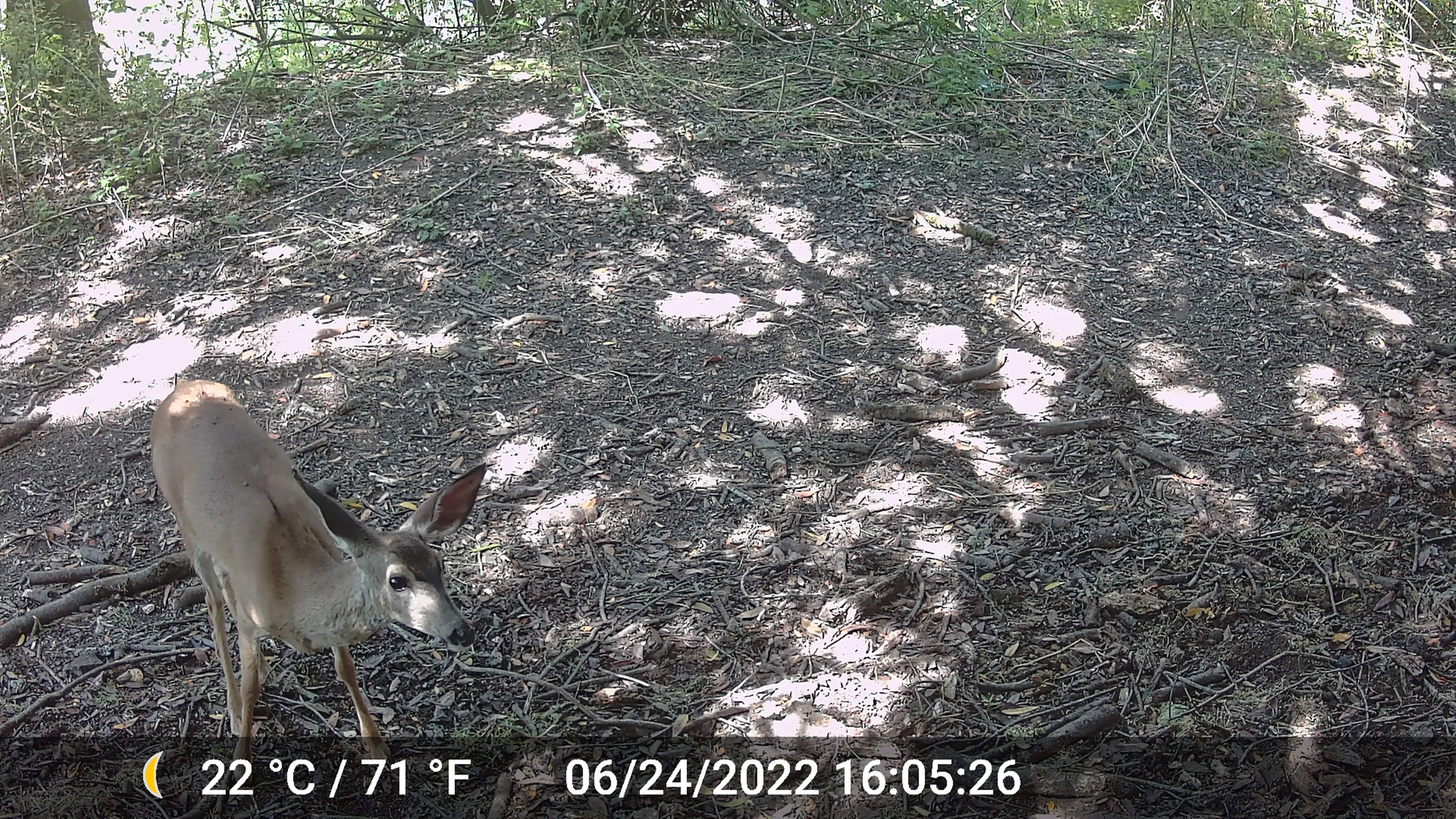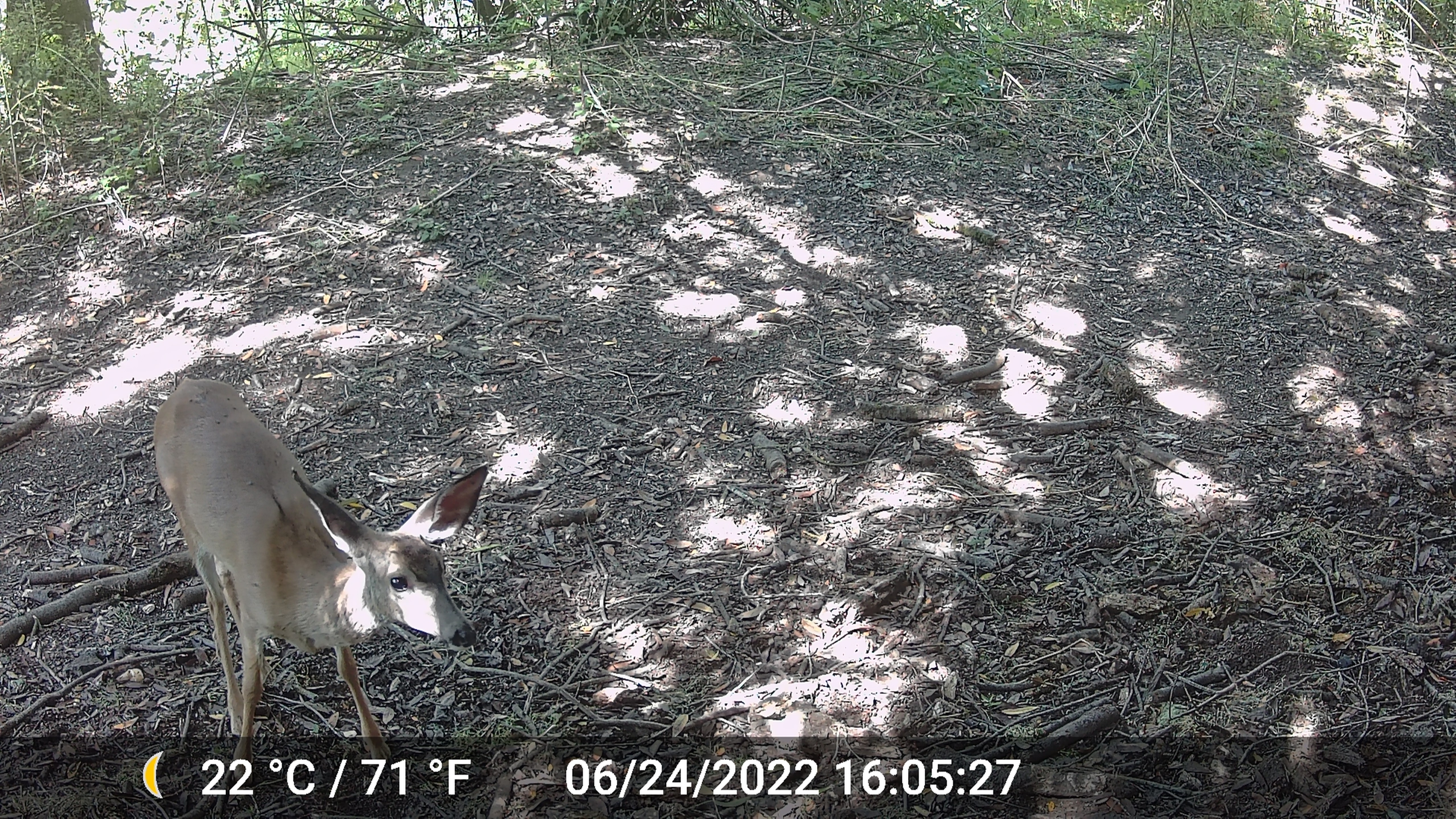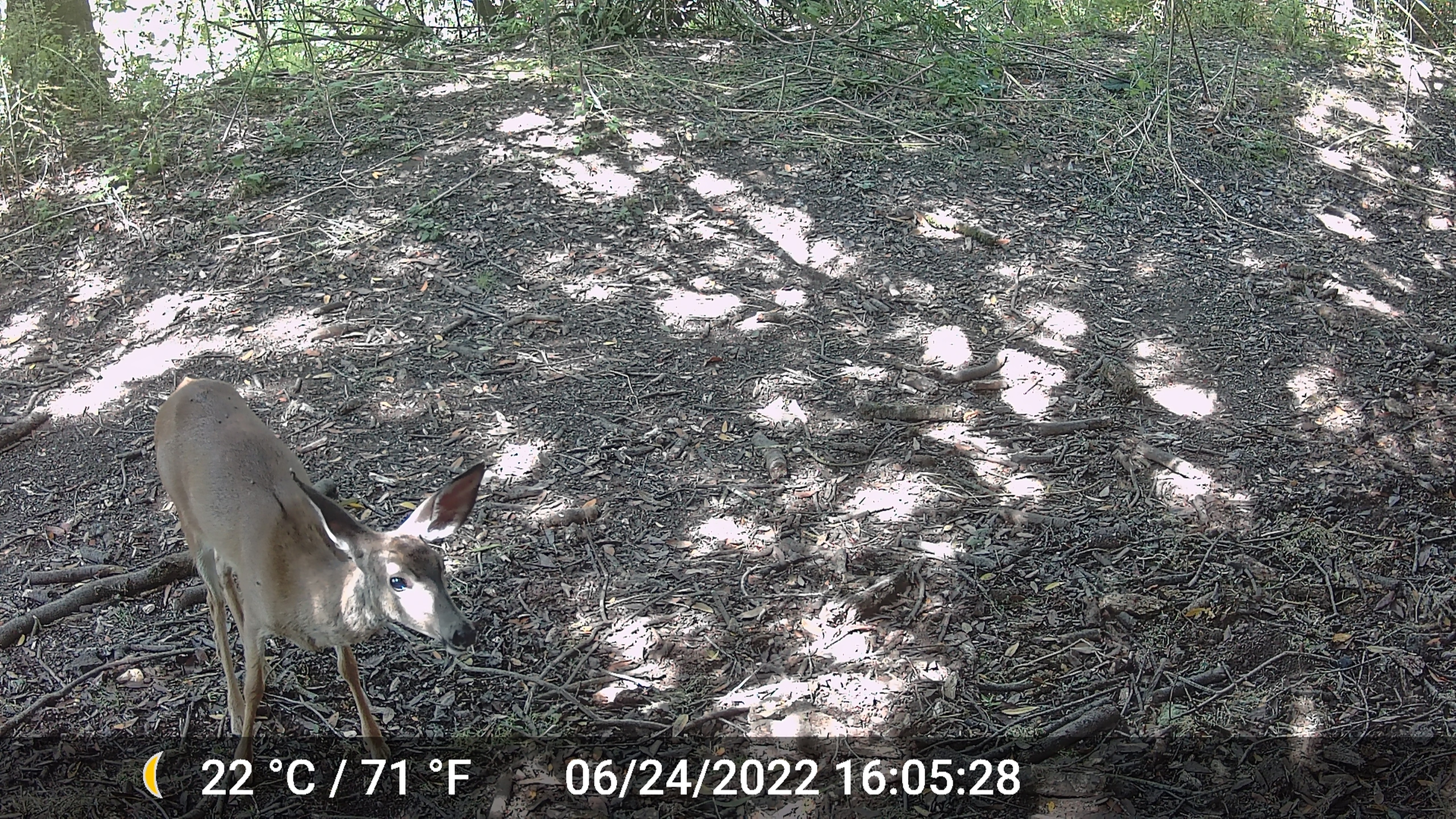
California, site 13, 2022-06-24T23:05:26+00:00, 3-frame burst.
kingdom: Animalia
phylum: Chordata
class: Mammalia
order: Artiodactyla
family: Cervidae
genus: Odocoileus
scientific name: Odocoileus hemionus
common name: mule deer